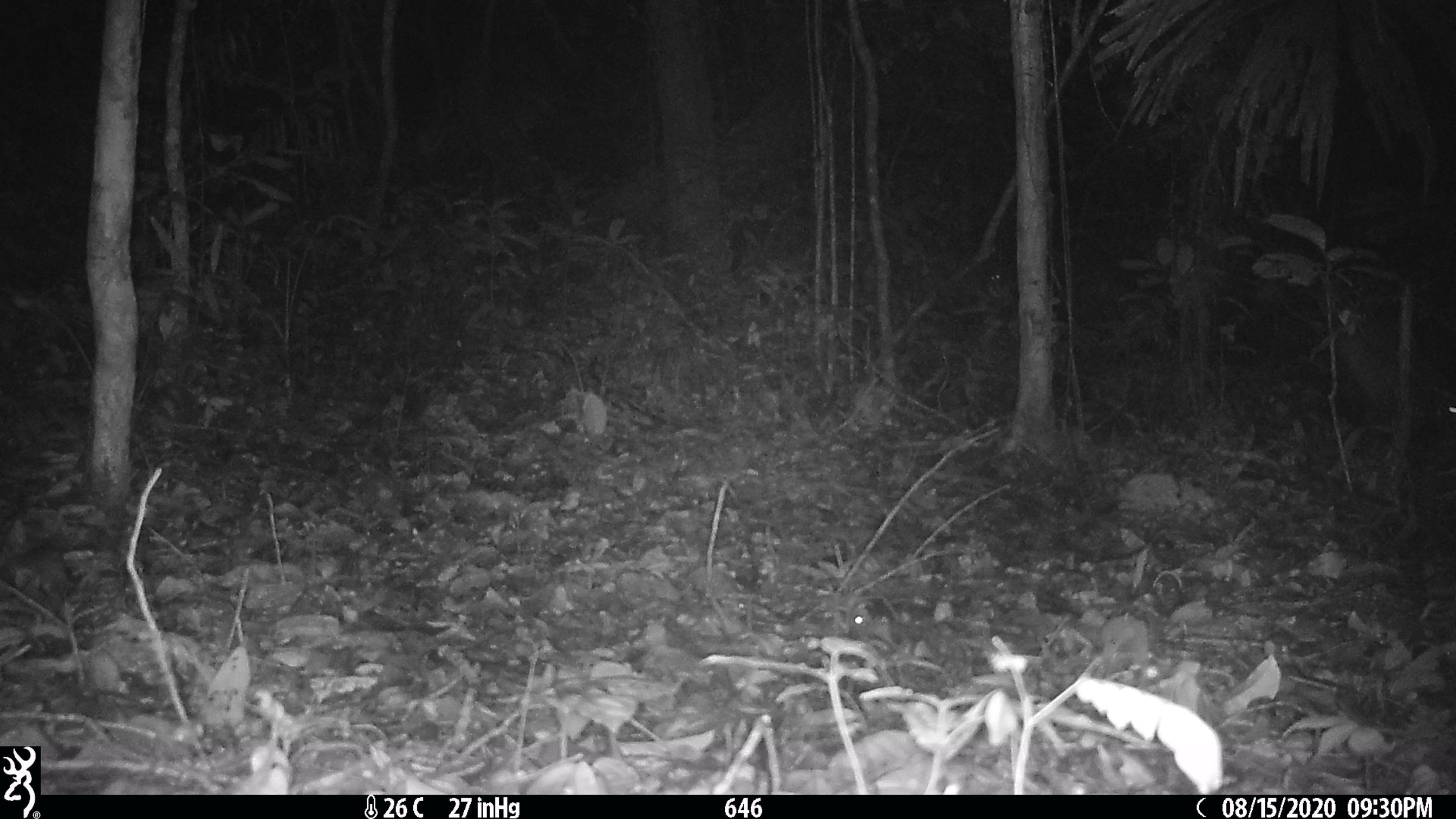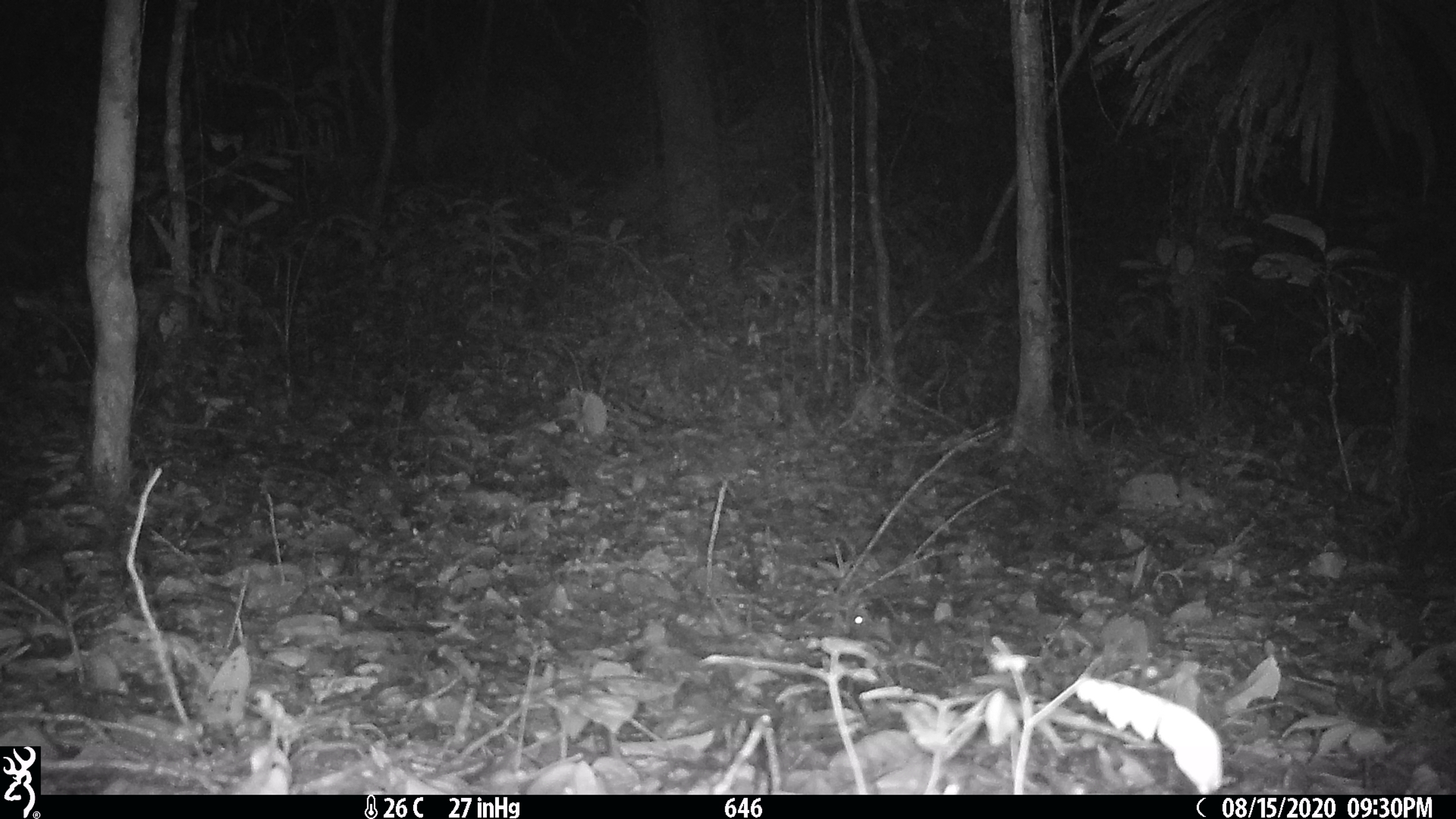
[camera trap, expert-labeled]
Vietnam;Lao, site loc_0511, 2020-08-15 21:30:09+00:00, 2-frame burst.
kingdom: Animalia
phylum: Chordata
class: Mammalia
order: Artiodactyla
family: Cervidae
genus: Muntiacus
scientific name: Muntiacus vuquangensis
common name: large-antlered muntjac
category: large antlered muntjac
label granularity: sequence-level